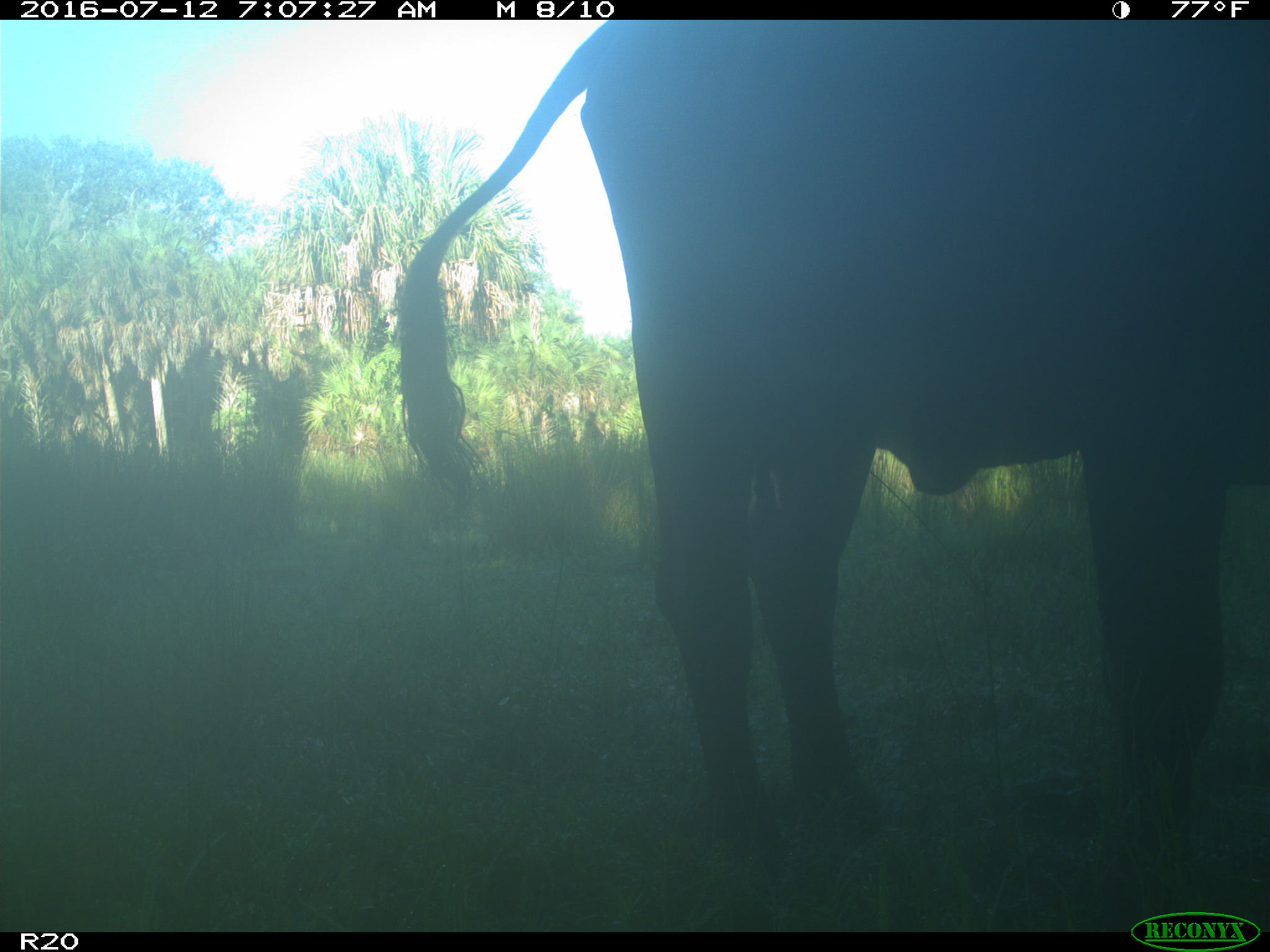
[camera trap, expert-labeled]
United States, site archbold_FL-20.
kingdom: Animalia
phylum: Chordata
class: Mammalia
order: Artiodactyla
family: Bovidae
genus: Bos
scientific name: Bos taurus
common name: domestic cow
Bos taurus (domestic cow).